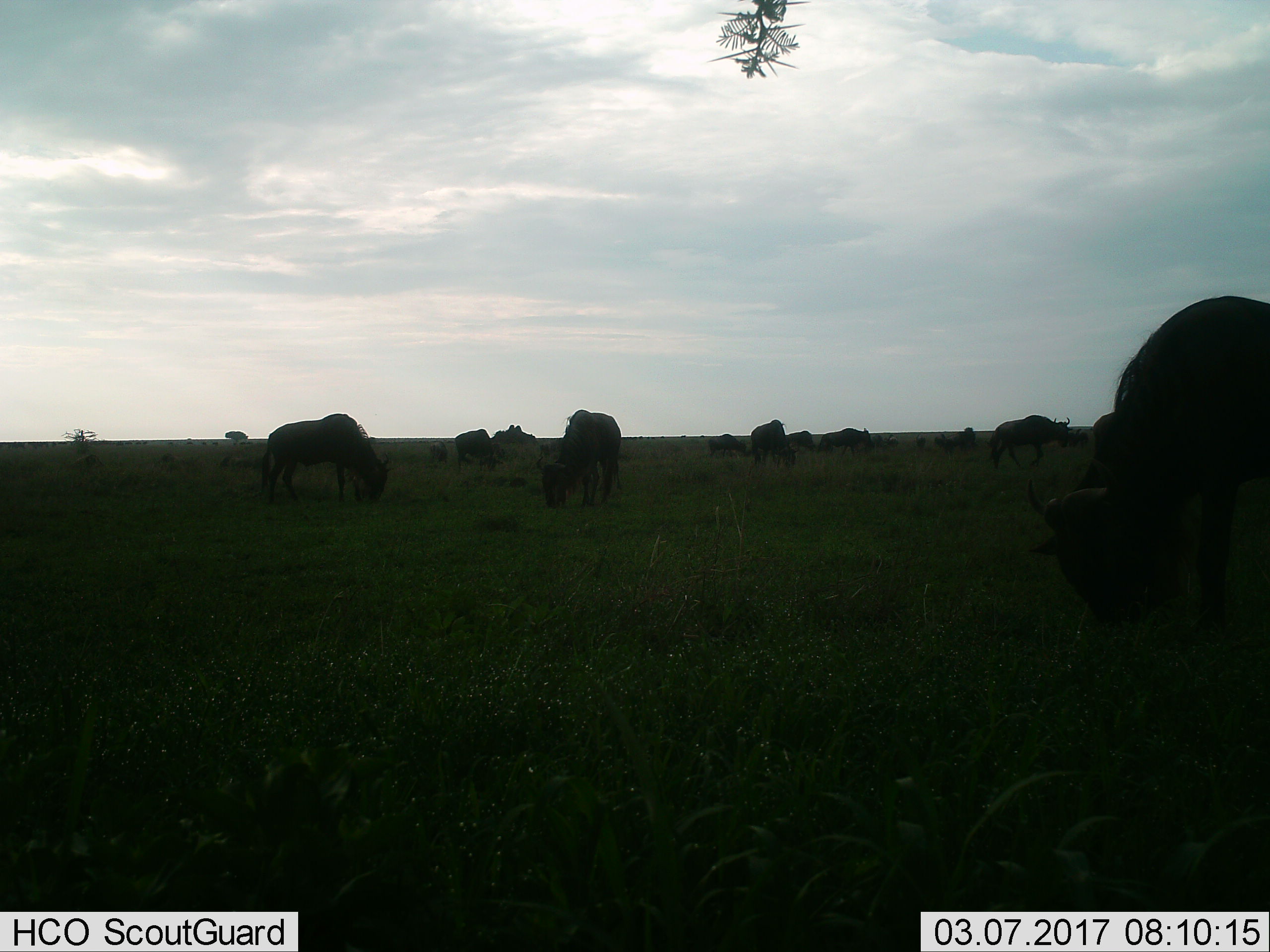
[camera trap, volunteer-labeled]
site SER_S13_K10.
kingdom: Animalia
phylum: Chordata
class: Mammalia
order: Artiodactyla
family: Bovidae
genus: Connochaetes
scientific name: Connochaetes taurinus taurinus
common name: blue wildebeest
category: wildebeestblue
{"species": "wildebeestblue (blue wildebeest) (Connochaetes taurinus taurinus)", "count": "11-50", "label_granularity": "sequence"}